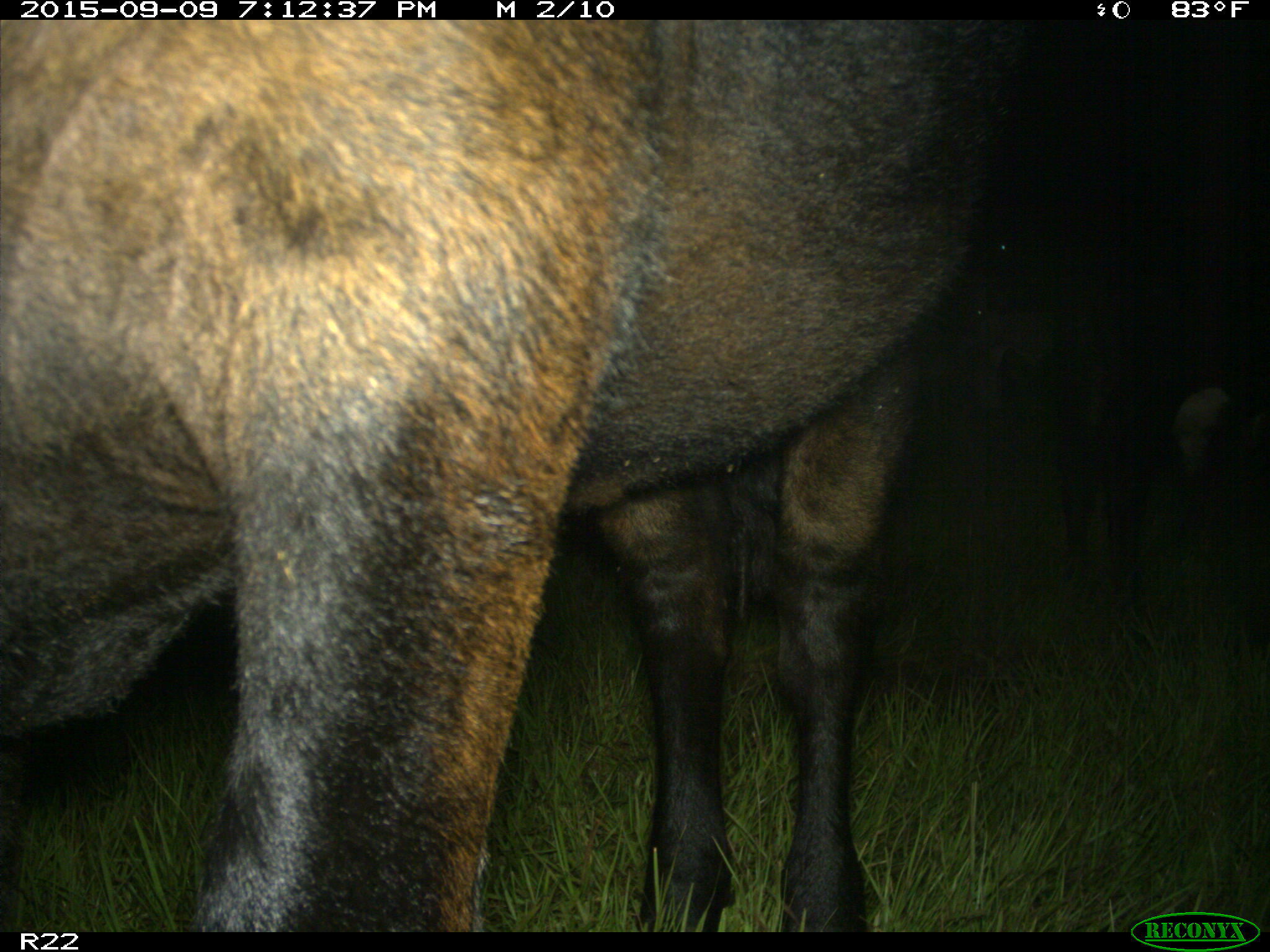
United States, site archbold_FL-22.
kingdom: Animalia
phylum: Chordata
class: Mammalia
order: Artiodactyla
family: Bovidae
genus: Bos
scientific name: Bos taurus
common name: domestic cow